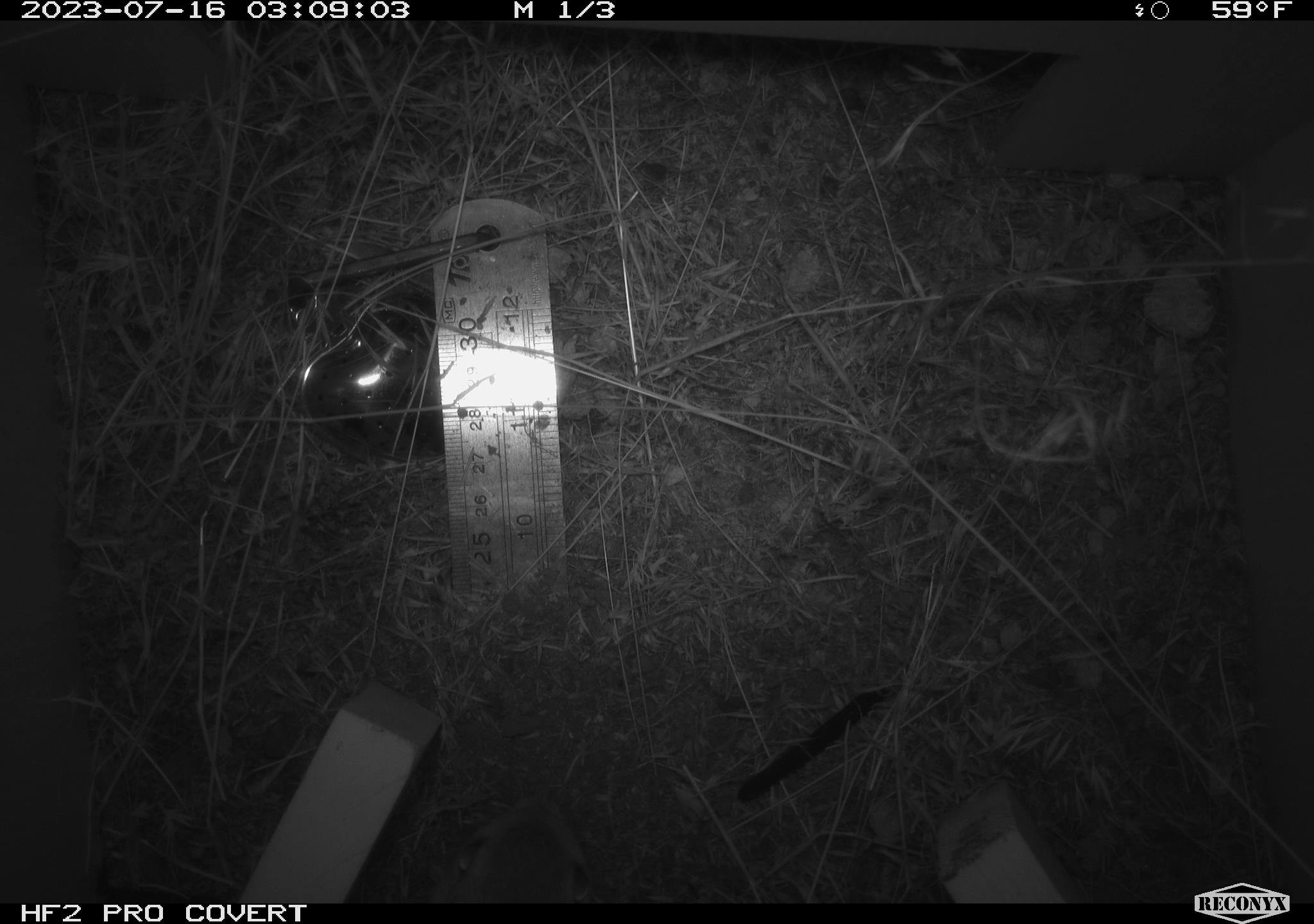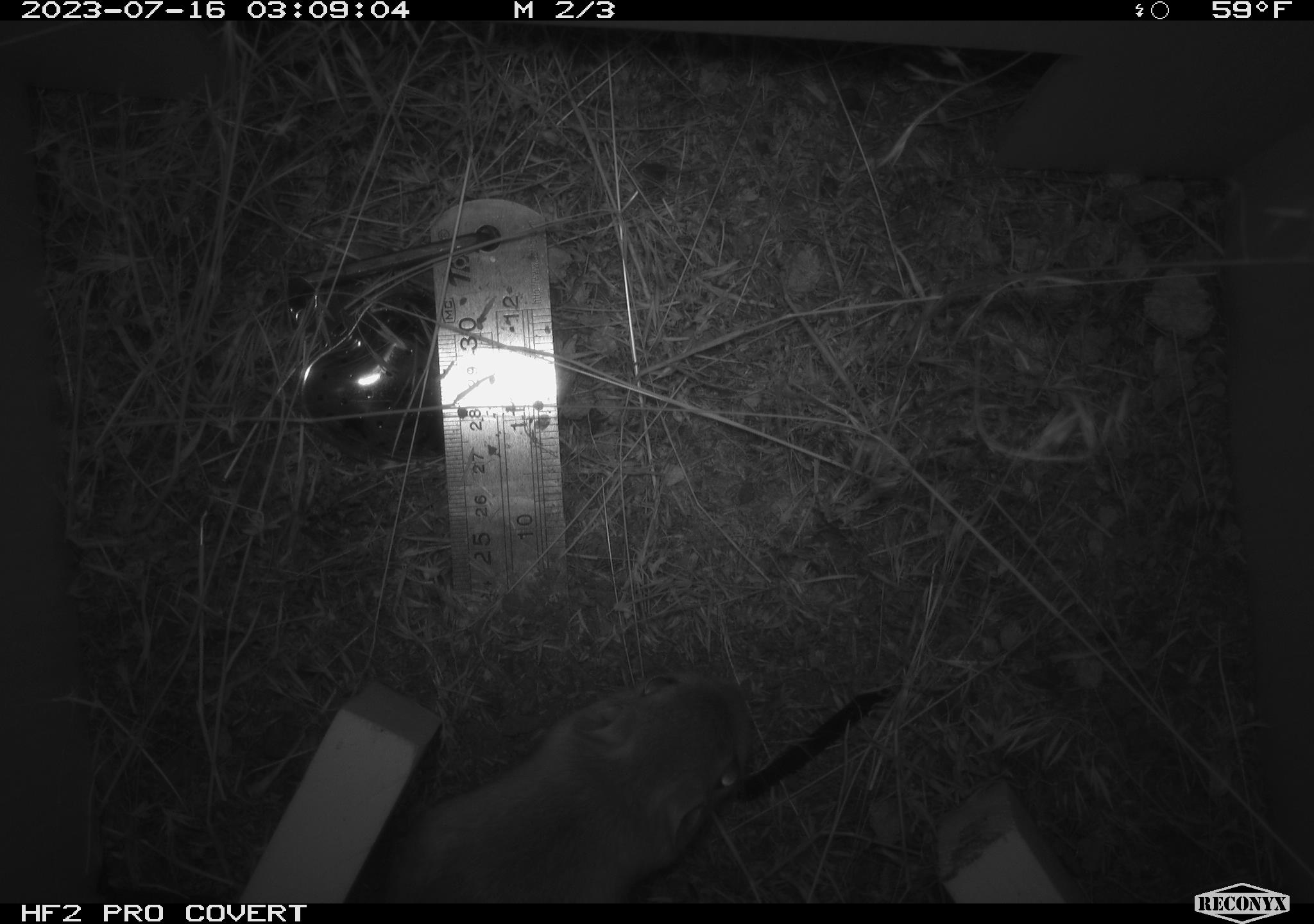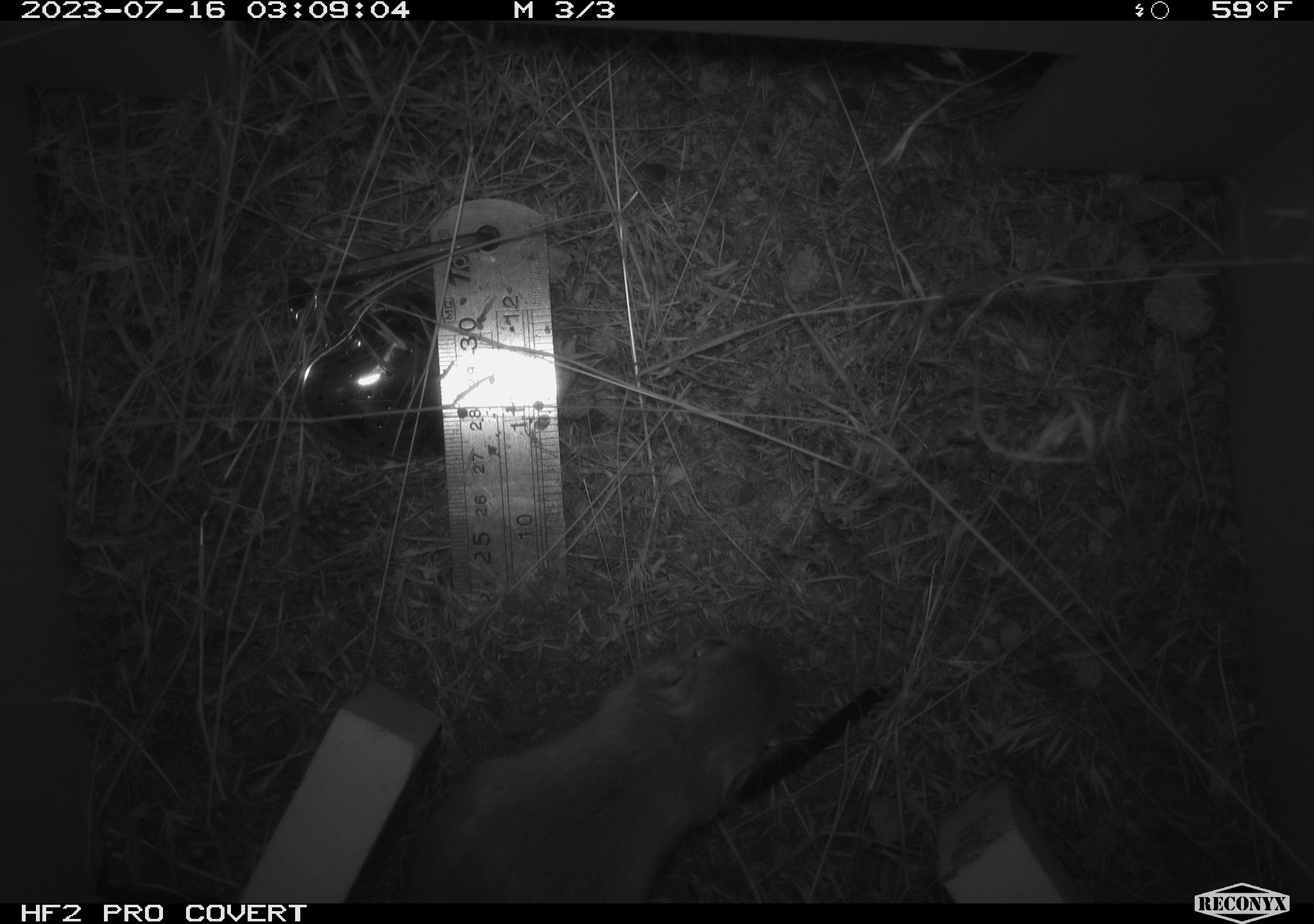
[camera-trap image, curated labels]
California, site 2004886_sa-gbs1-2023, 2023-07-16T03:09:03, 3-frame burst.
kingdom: Animalia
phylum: Chordata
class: Mammalia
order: Rodentia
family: Heteromyidae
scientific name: Heteromyidae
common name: kangaroo rats and pocket mice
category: heteromyidae family